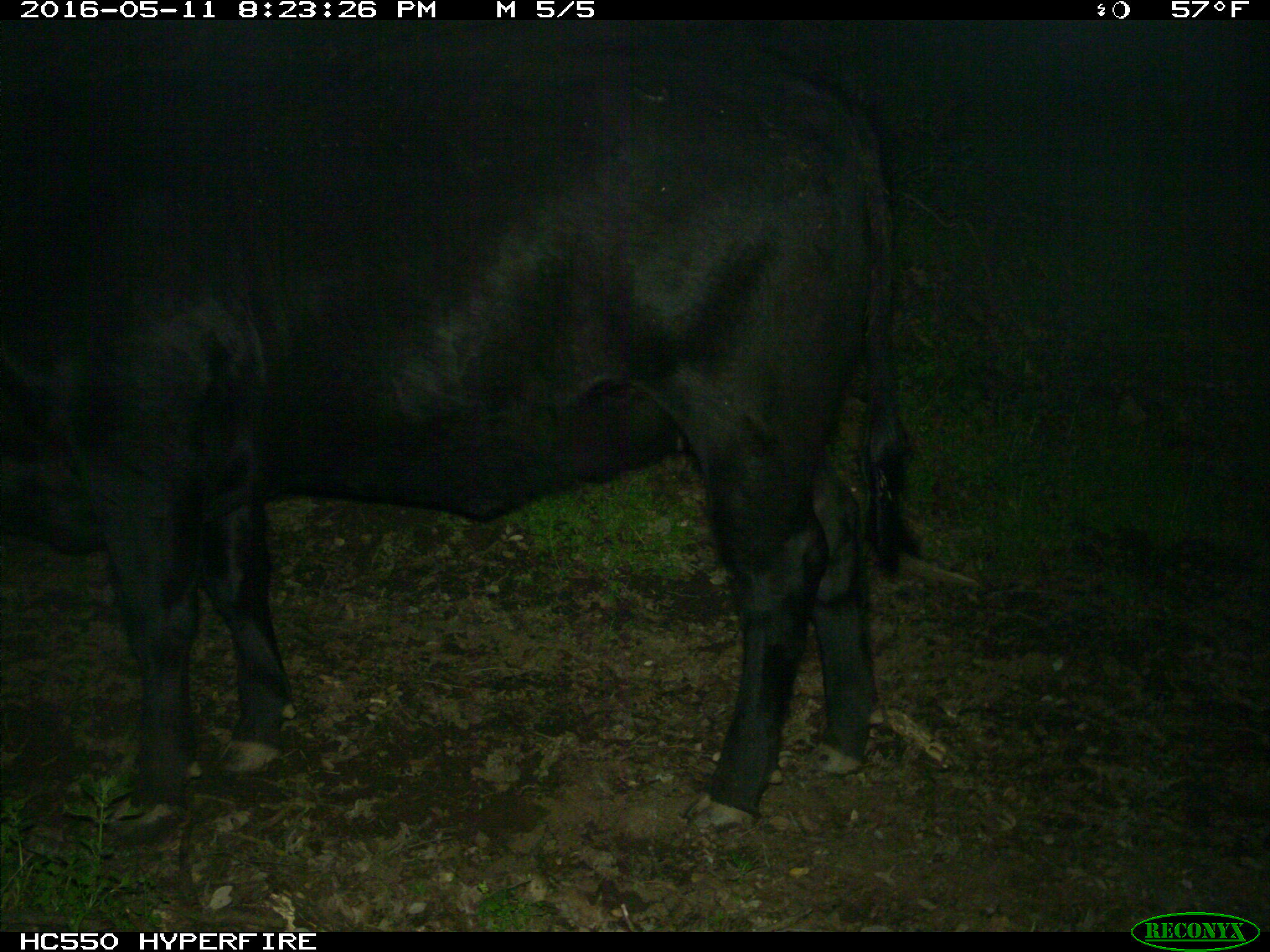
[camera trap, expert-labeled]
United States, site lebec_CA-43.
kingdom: Animalia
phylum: Chordata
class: Mammalia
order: Artiodactyla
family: Bovidae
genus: Bos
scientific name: Bos taurus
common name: domestic cow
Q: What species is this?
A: Bos taurus (domestic cow).